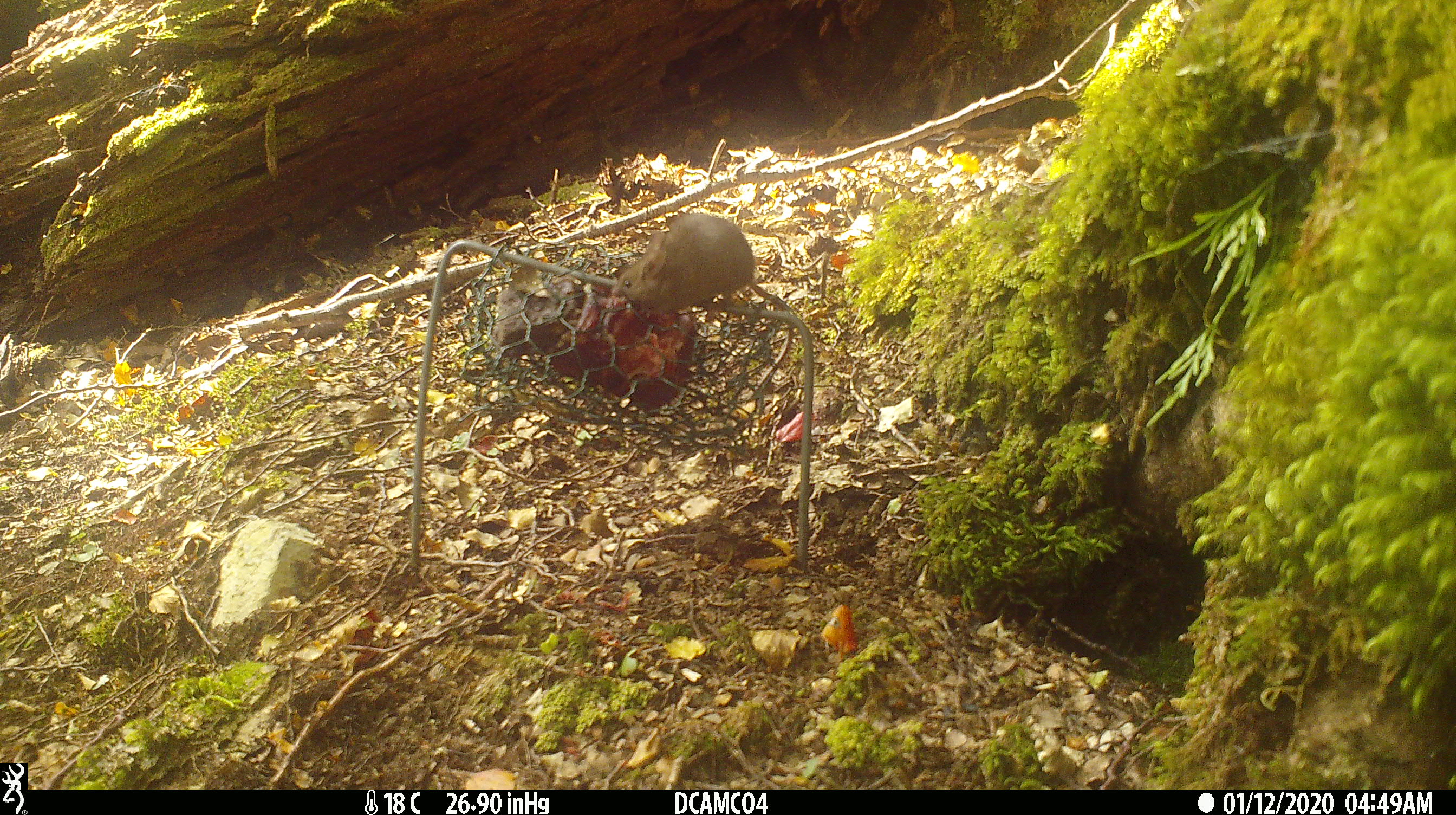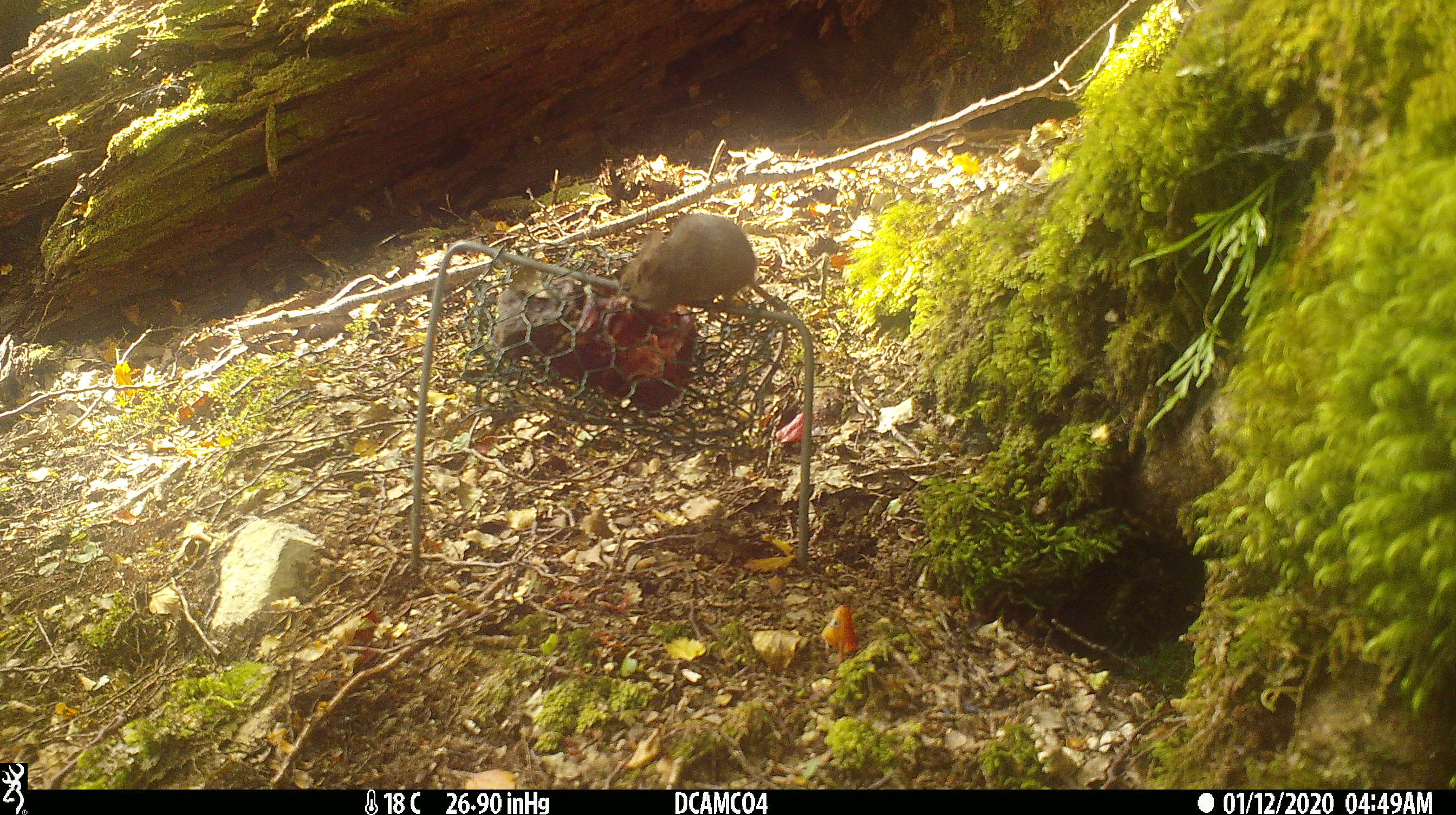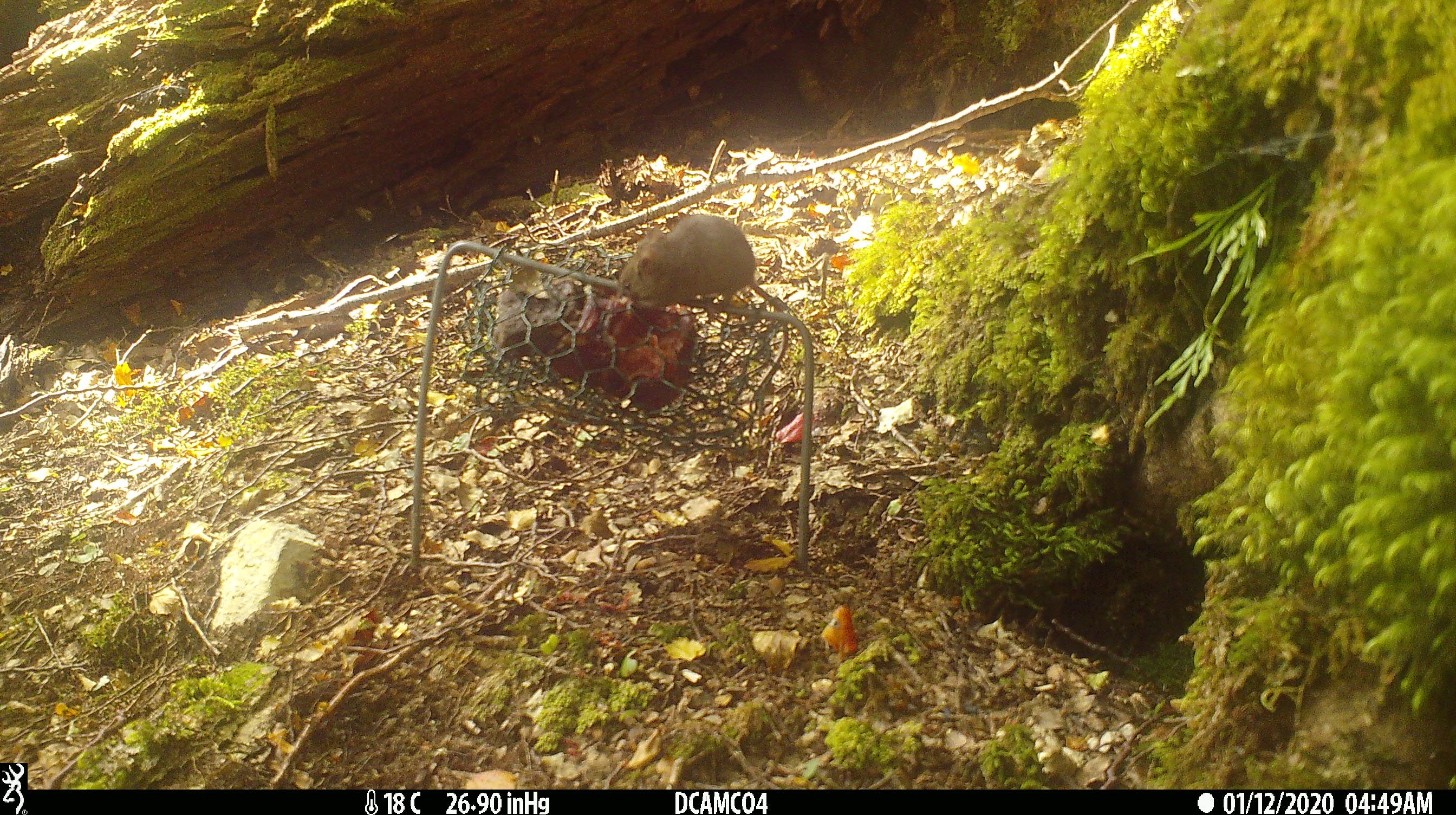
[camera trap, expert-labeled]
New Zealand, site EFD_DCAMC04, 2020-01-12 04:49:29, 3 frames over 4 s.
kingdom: Animalia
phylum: Chordata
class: Mammalia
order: Rodentia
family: Muridae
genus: Mus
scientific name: Mus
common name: mouse